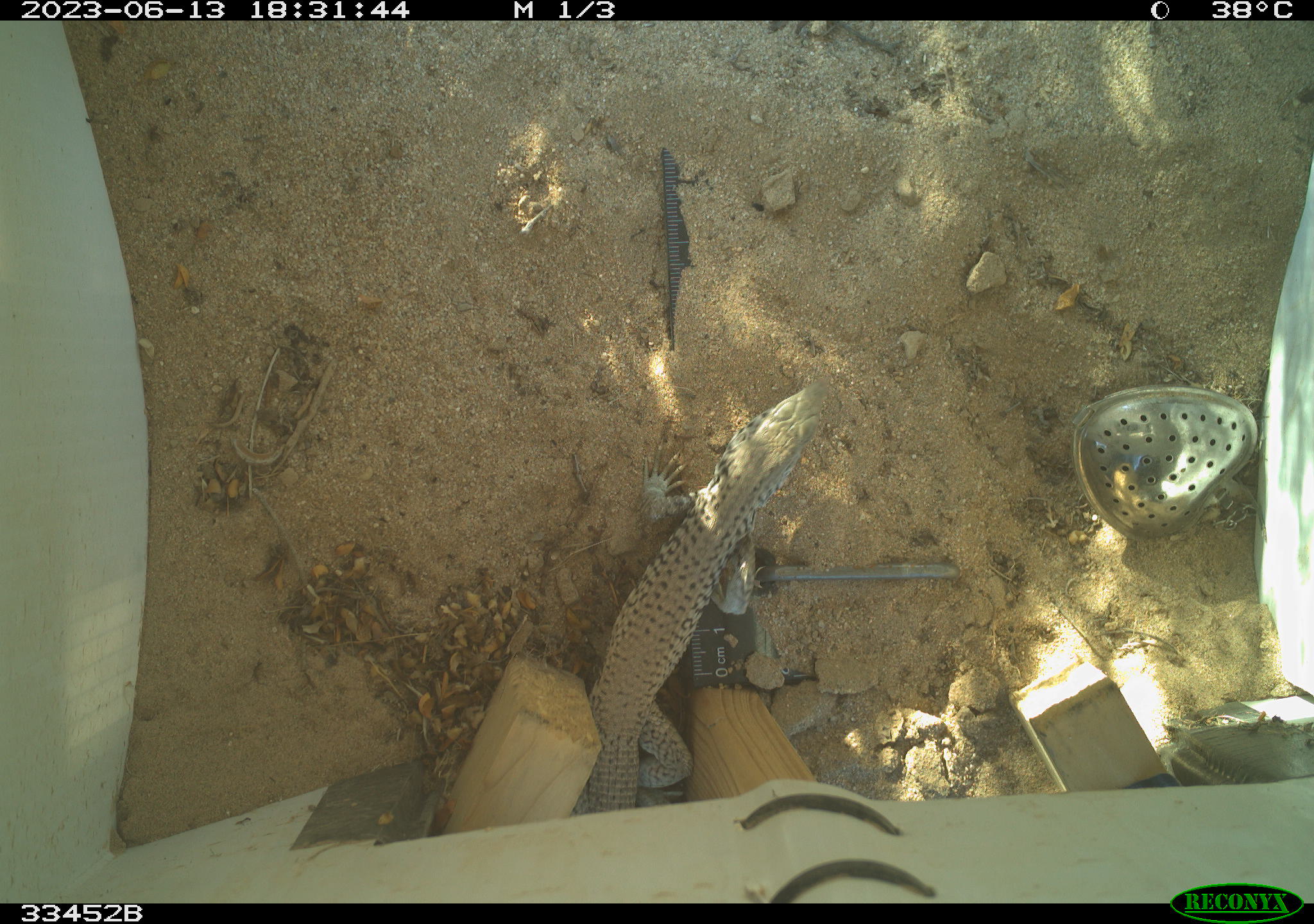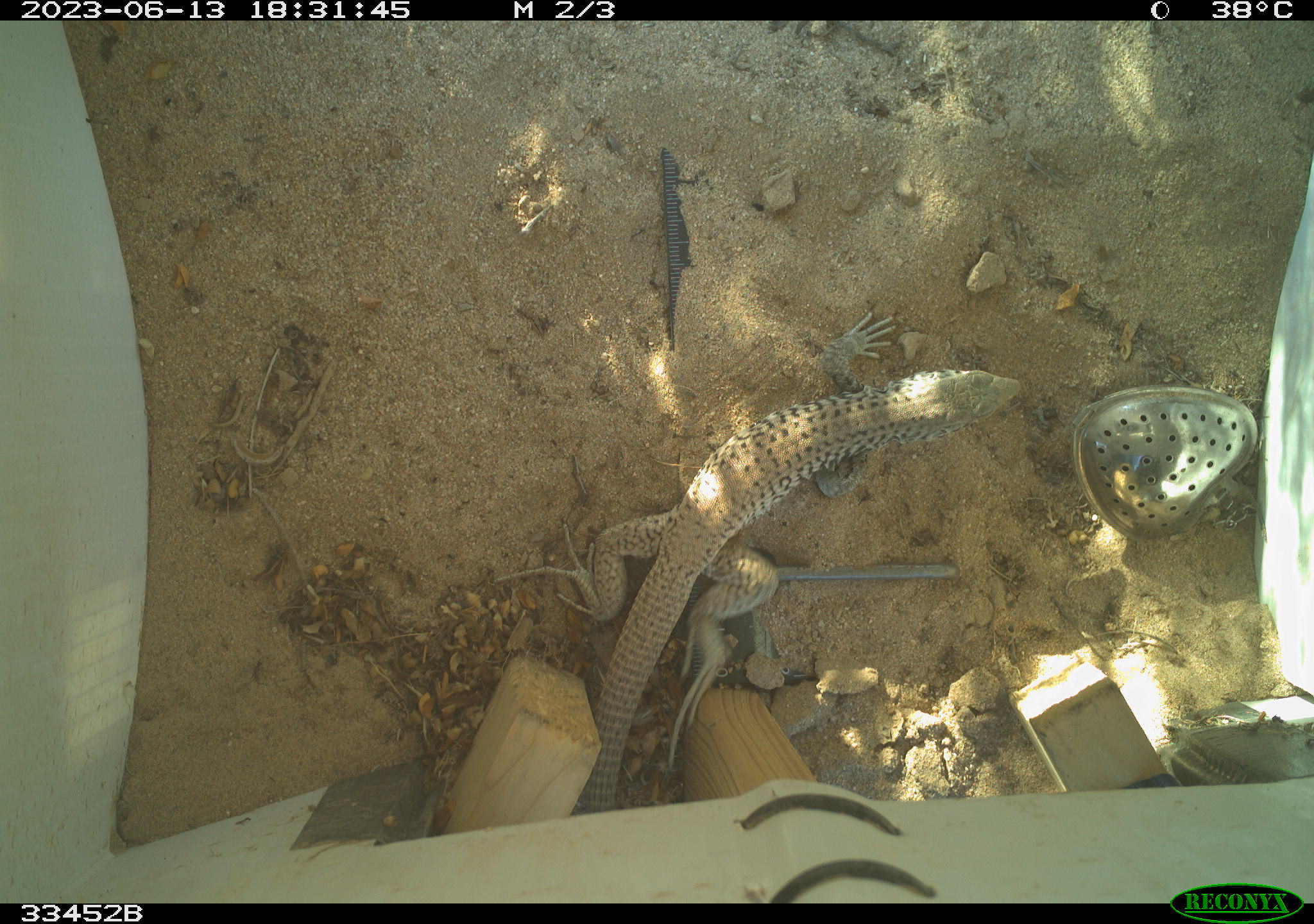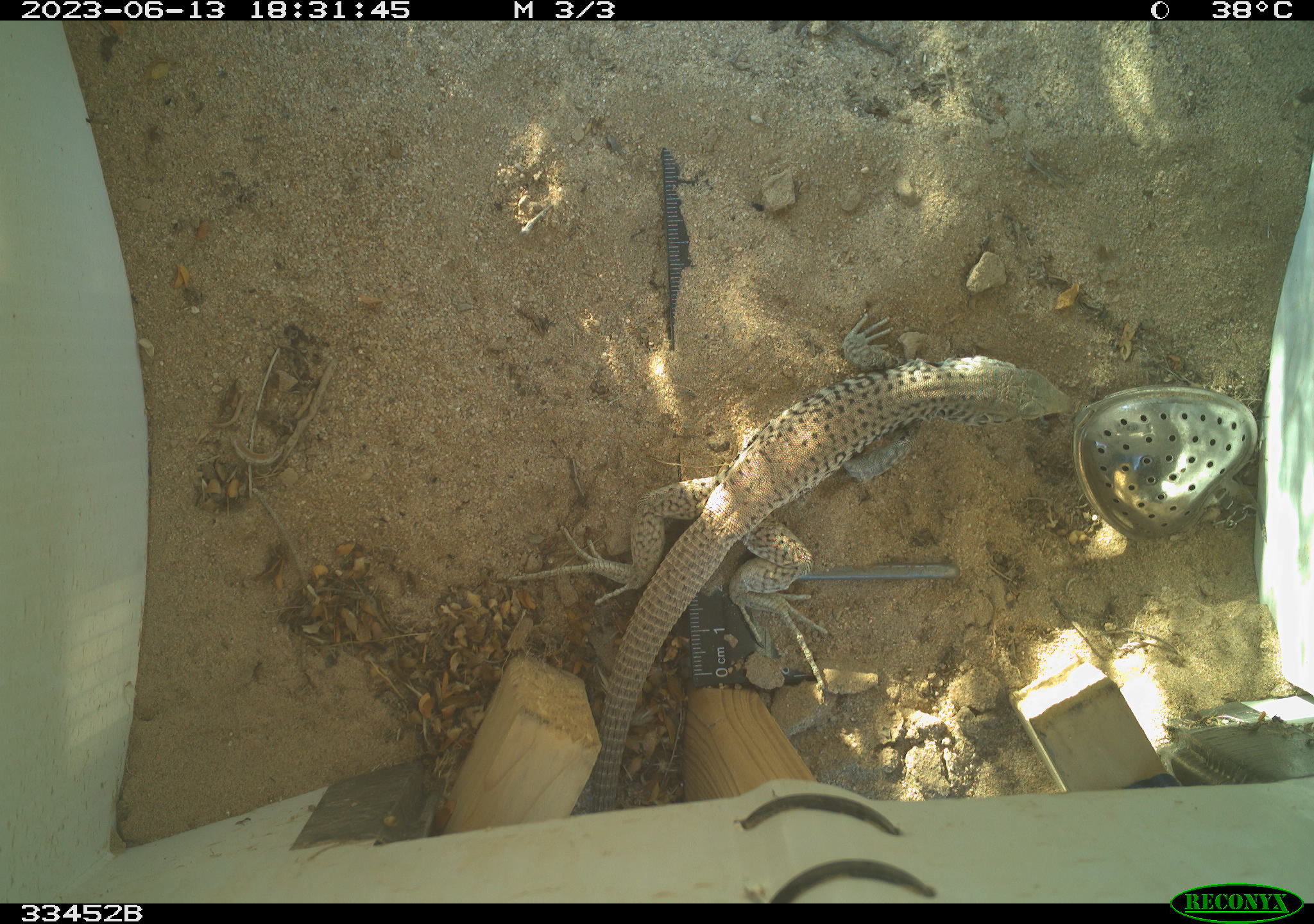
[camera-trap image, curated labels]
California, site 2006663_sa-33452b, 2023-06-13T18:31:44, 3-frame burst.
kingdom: Animalia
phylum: Chordata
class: Reptilia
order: Squamata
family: Teiidae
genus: Aspidoscelis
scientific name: Aspidoscelis tigris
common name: western whiptail